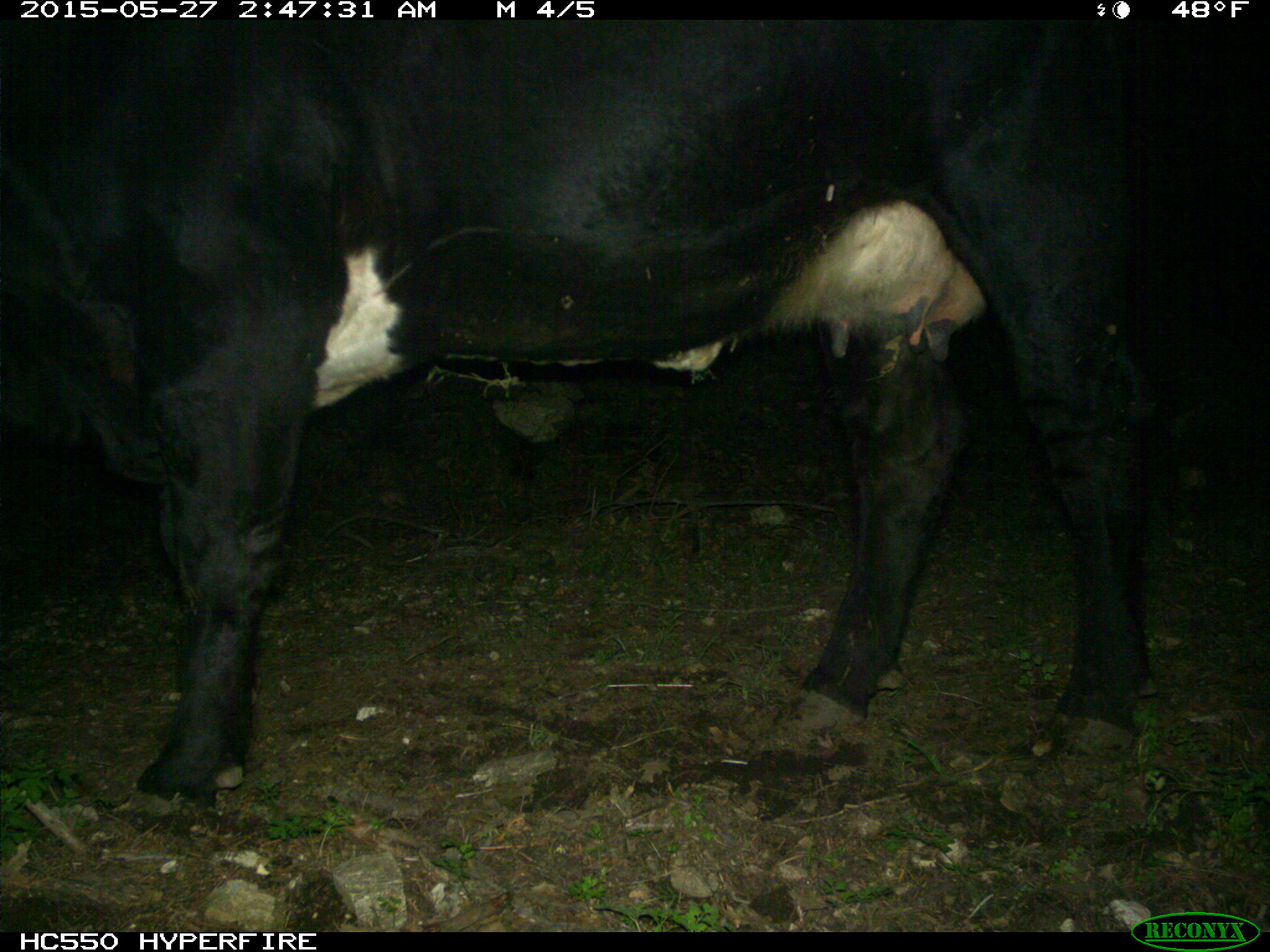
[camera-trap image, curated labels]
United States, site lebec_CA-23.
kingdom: Animalia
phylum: Chordata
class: Mammalia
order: Artiodactyla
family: Bovidae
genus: Bos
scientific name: Bos taurus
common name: domestic cow